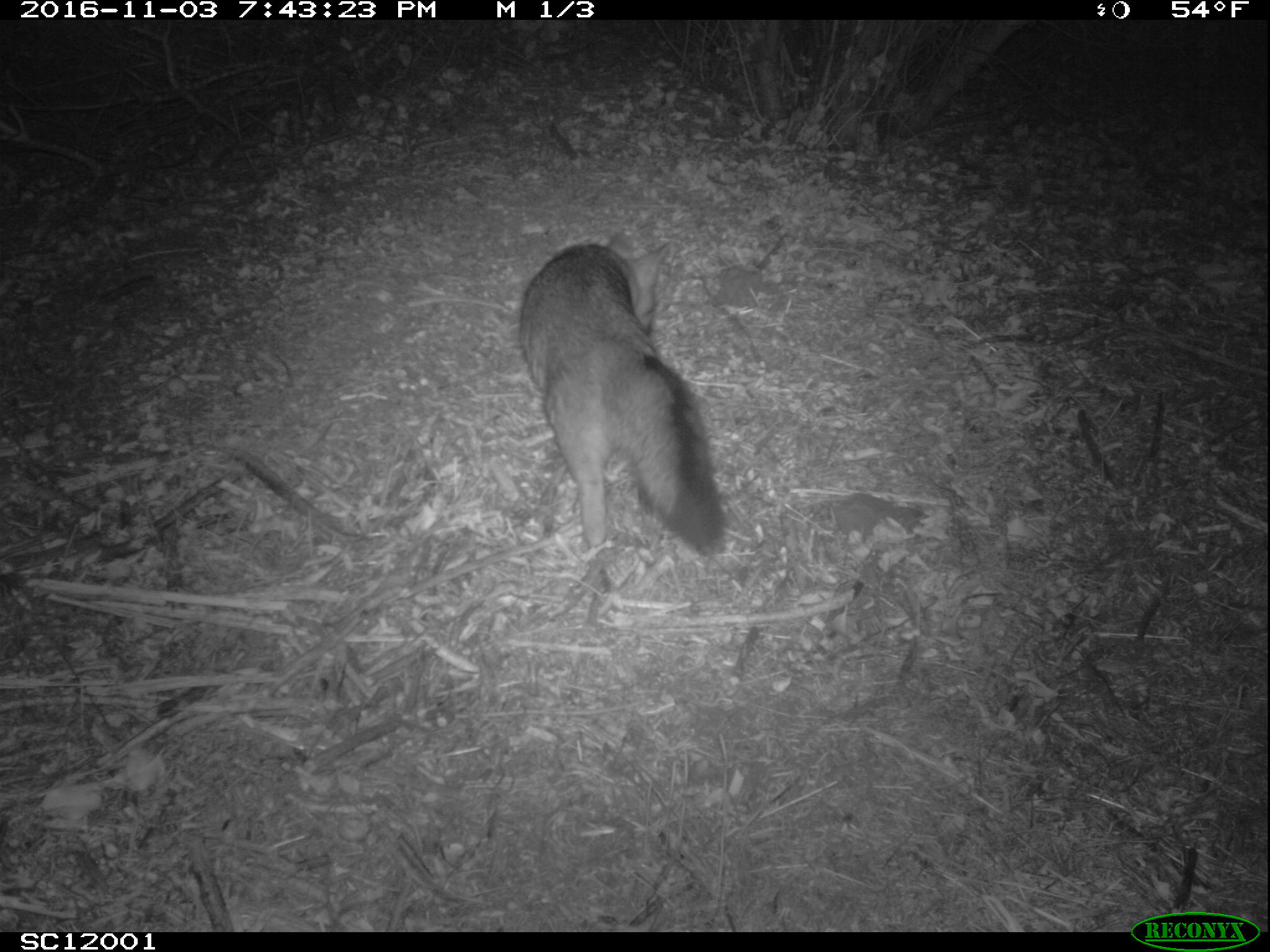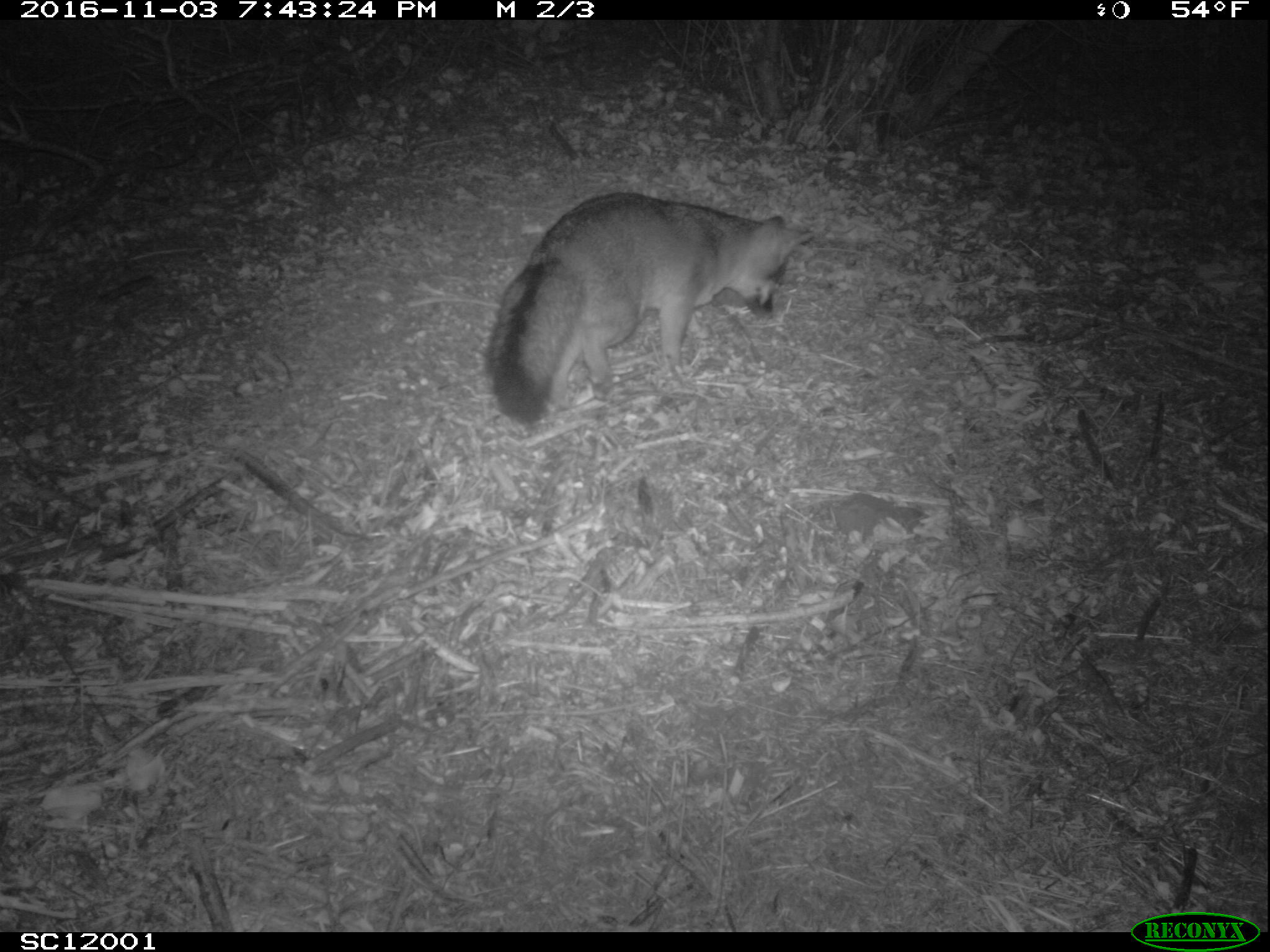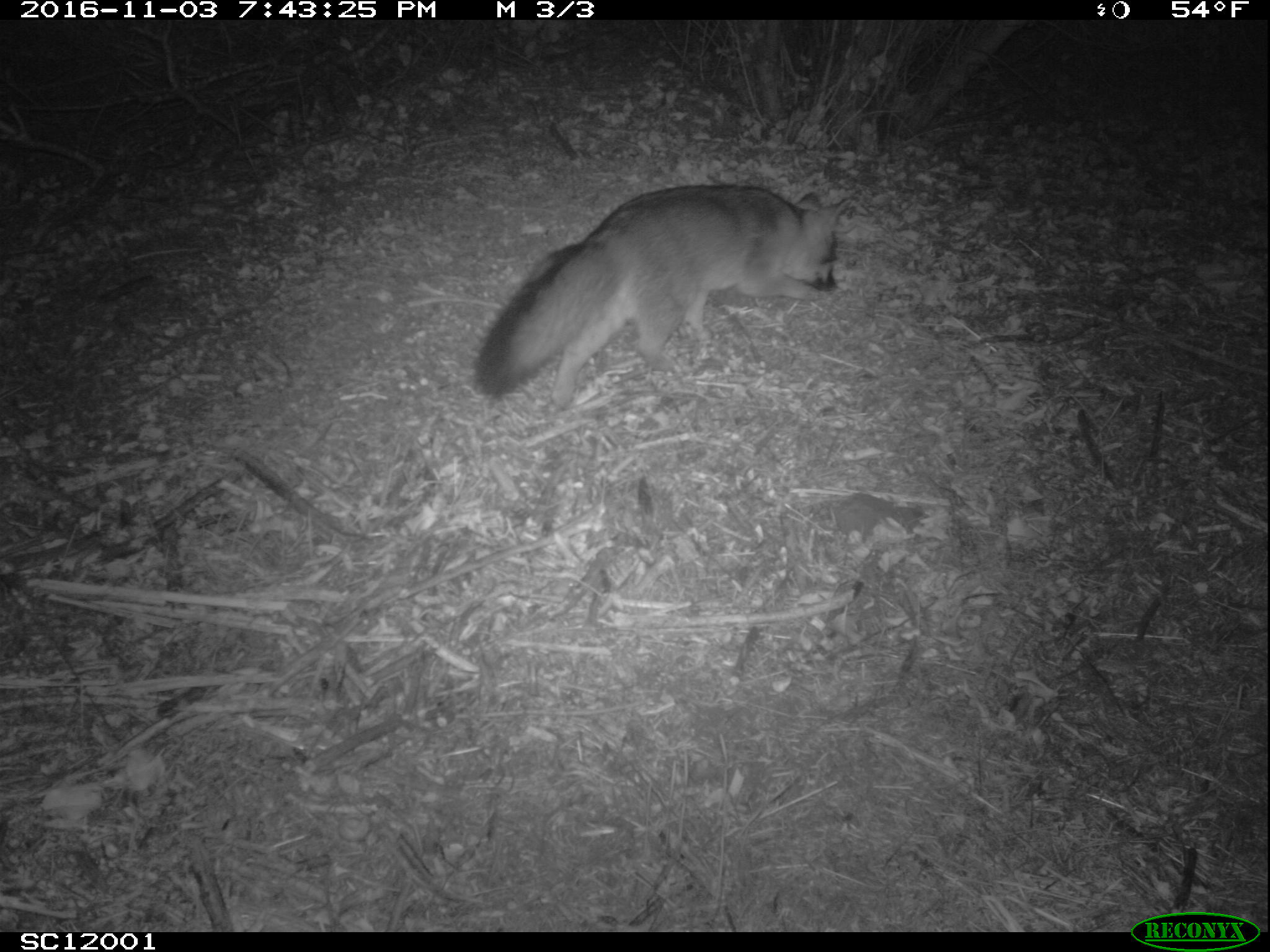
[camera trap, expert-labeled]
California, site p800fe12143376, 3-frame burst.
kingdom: Animalia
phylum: Chordata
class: Mammalia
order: Carnivora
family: Canidae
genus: Urocyon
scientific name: Urocyon littoralis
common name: island fox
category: fox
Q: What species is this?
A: Fox (island fox) (Urocyon littoralis).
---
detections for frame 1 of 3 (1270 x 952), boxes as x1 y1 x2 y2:
fox: 514 229 728 549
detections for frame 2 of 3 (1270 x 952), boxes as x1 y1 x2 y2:
fox: 484 191 816 426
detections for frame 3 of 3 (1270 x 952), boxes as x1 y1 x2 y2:
fox: 473 185 848 408